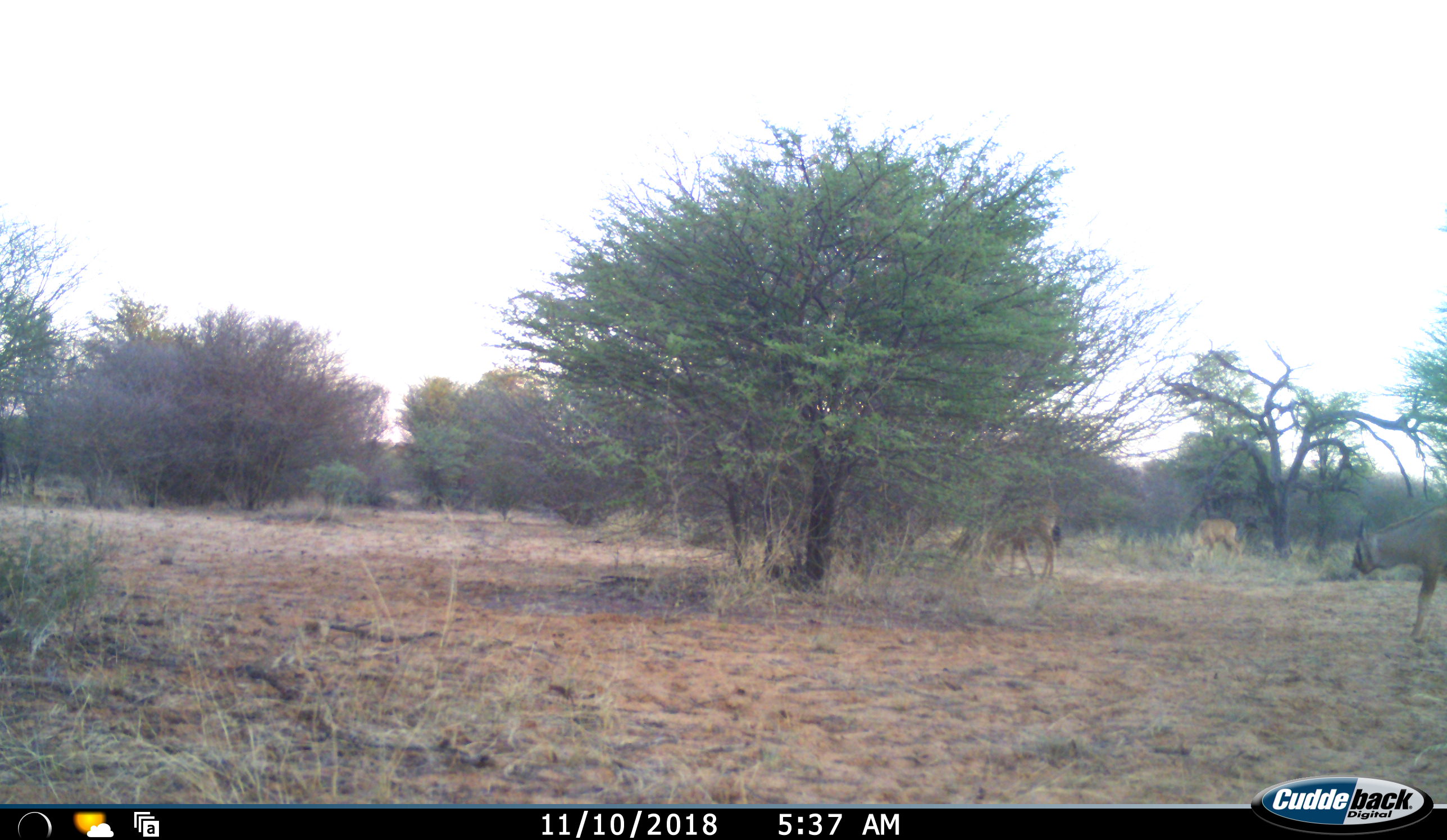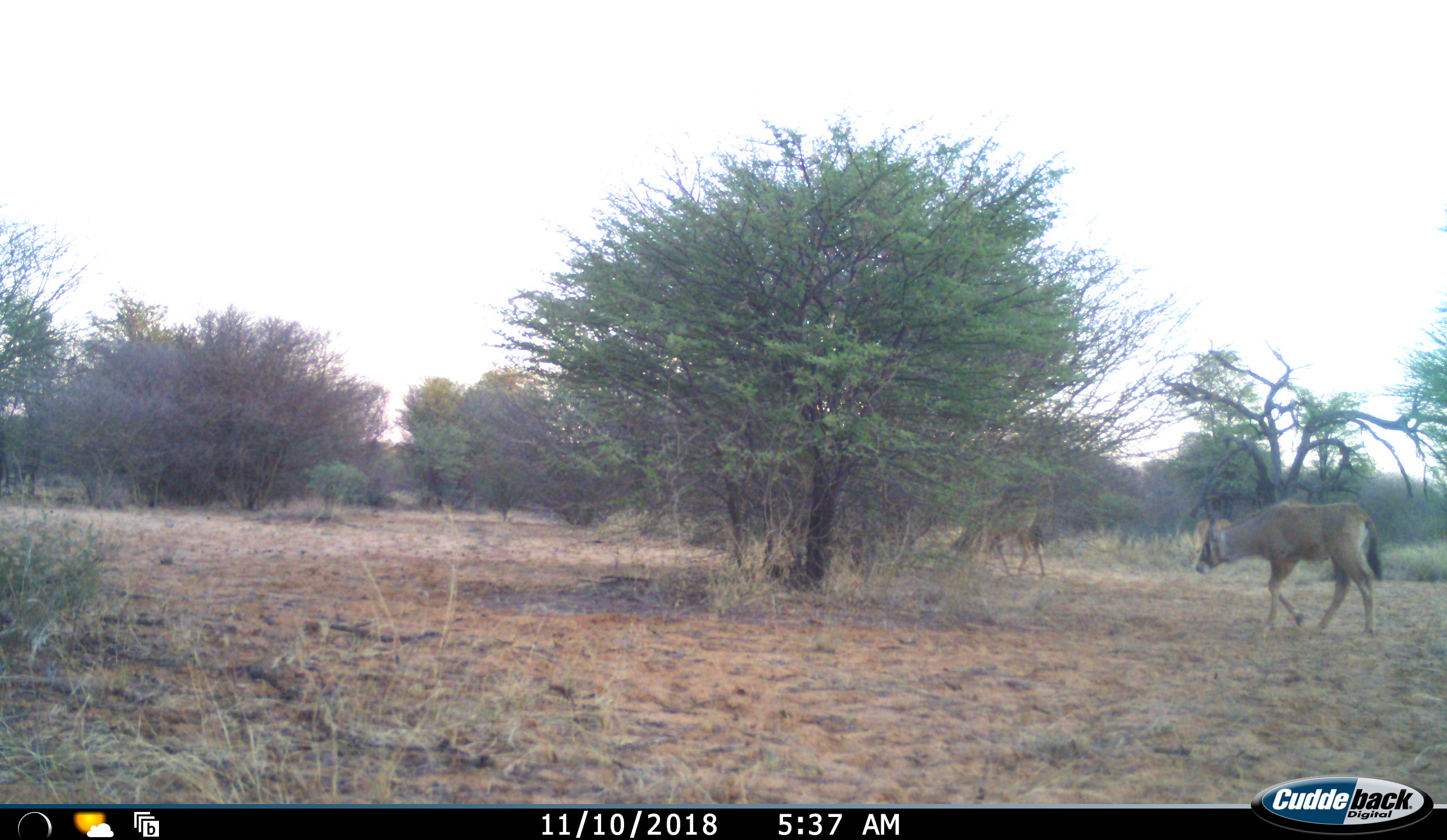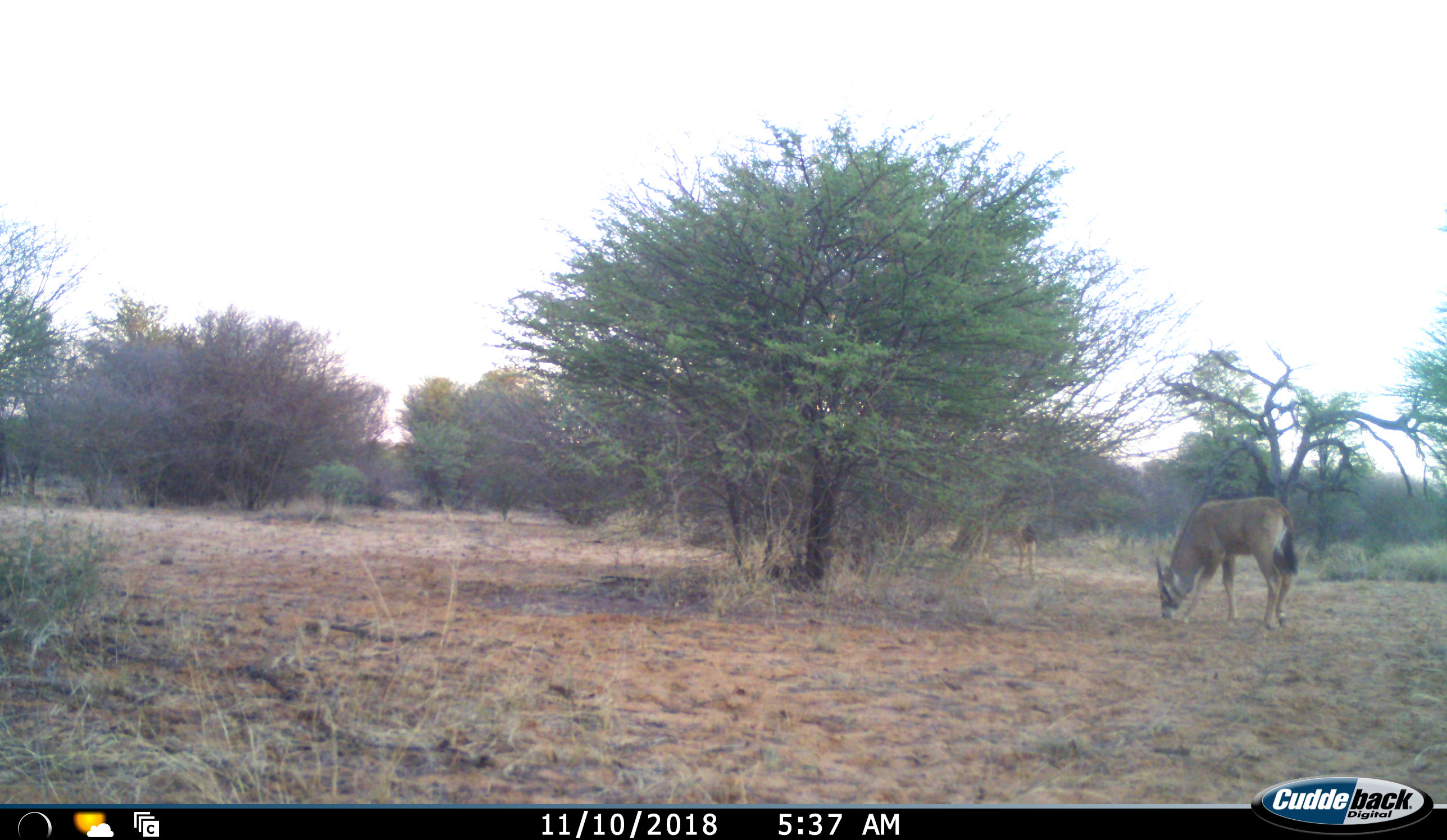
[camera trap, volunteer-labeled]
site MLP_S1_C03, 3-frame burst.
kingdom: Animalia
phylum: Chordata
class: Mammalia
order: Artiodactyla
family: Bovidae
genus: Oryx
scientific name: Oryx gazella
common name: gemsbok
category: oryx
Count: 3.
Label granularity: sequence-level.